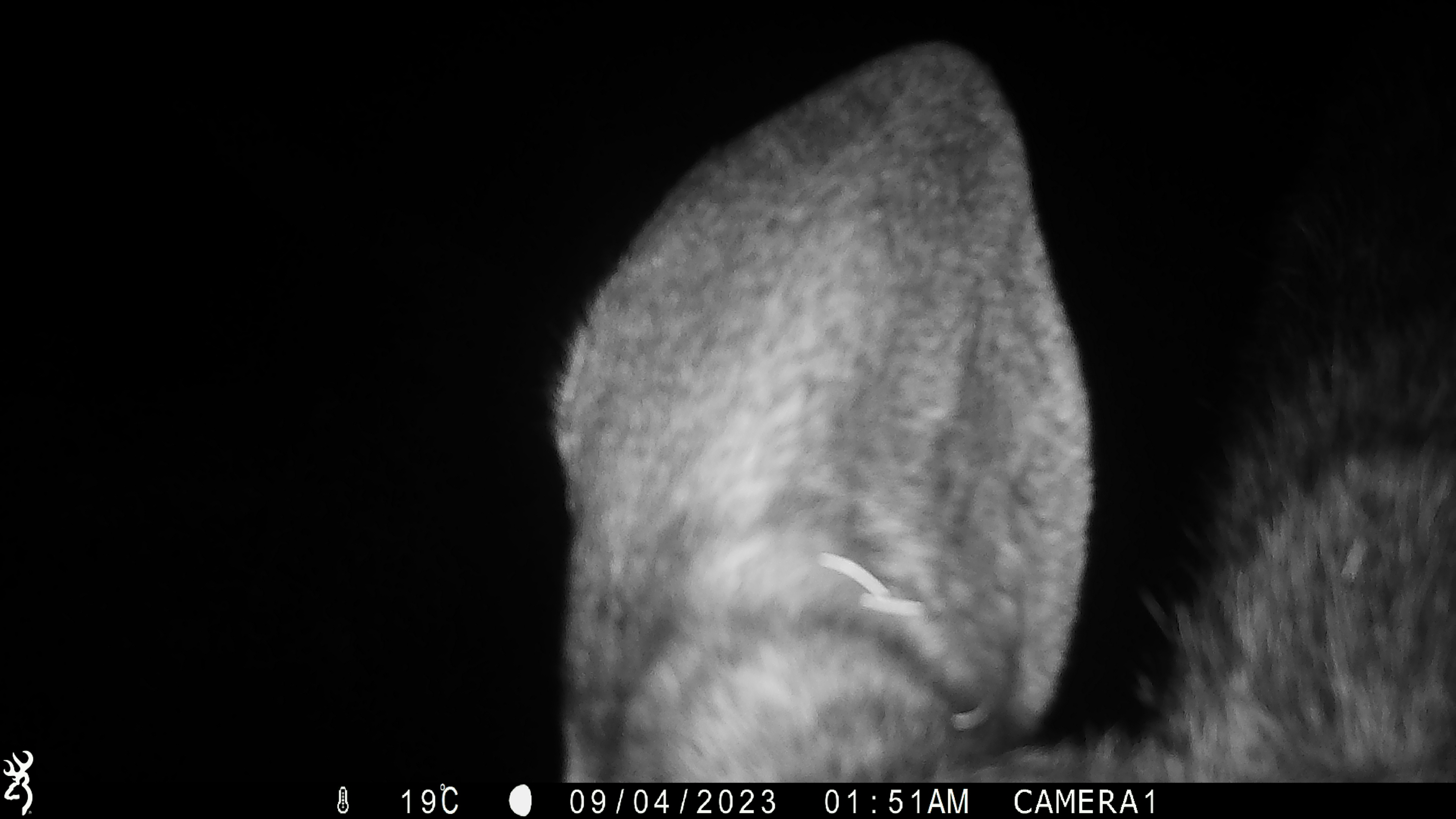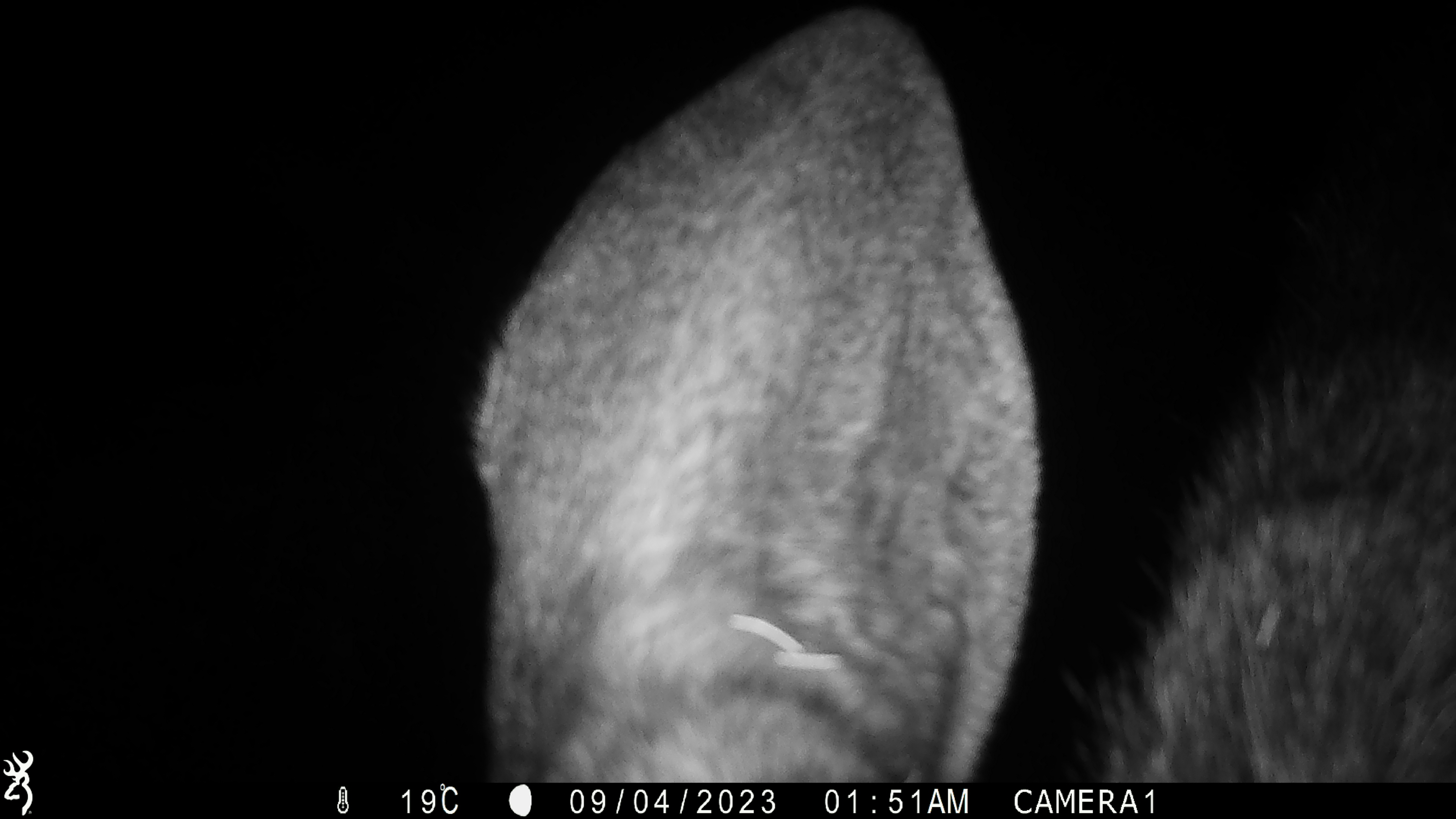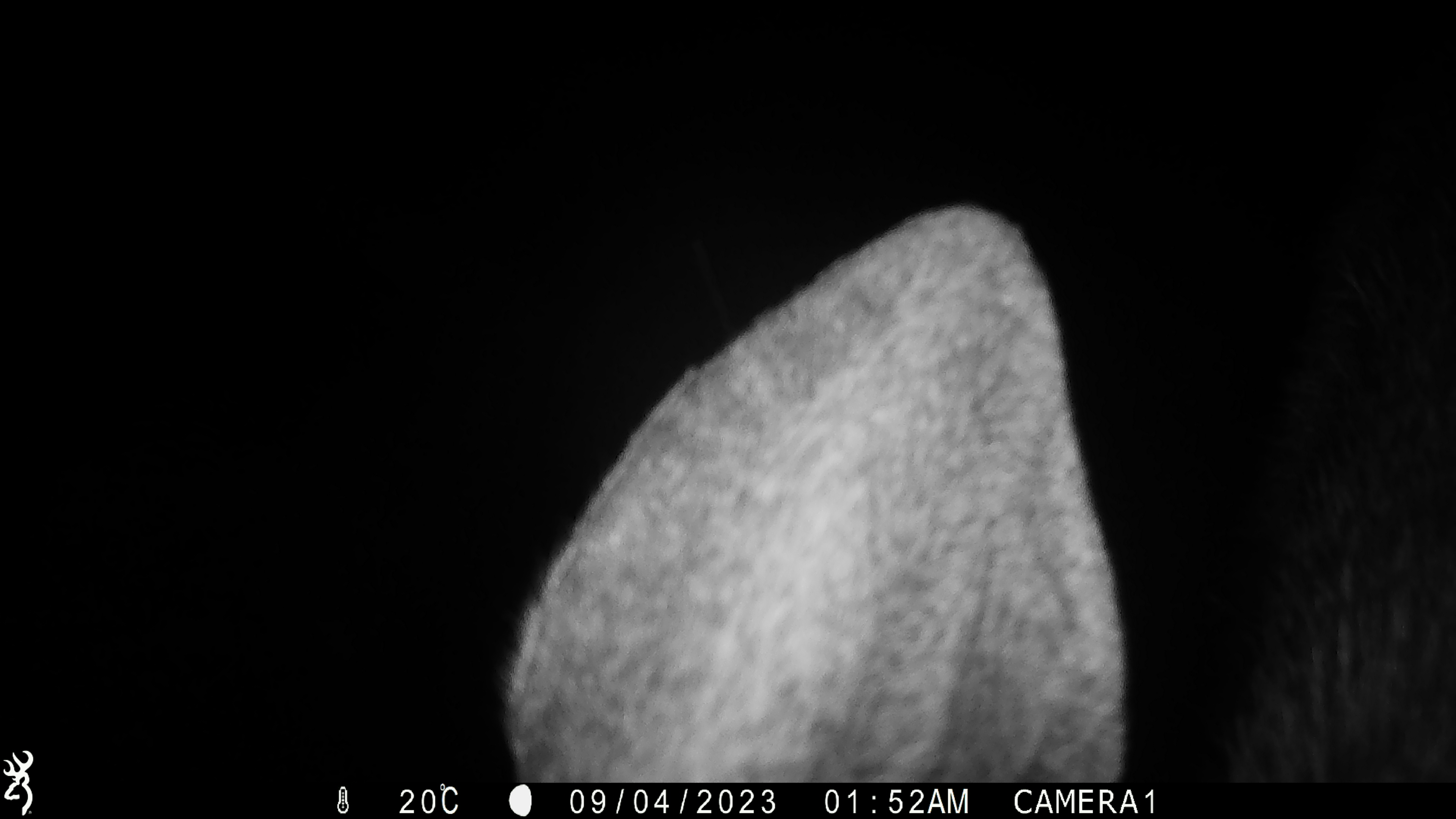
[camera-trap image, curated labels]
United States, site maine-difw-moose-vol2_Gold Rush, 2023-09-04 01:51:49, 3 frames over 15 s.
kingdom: Animalia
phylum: Chordata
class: Mammalia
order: Artiodactyla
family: Cervidae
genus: Alces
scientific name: Alces alces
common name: moose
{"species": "moose (Alces alces)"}